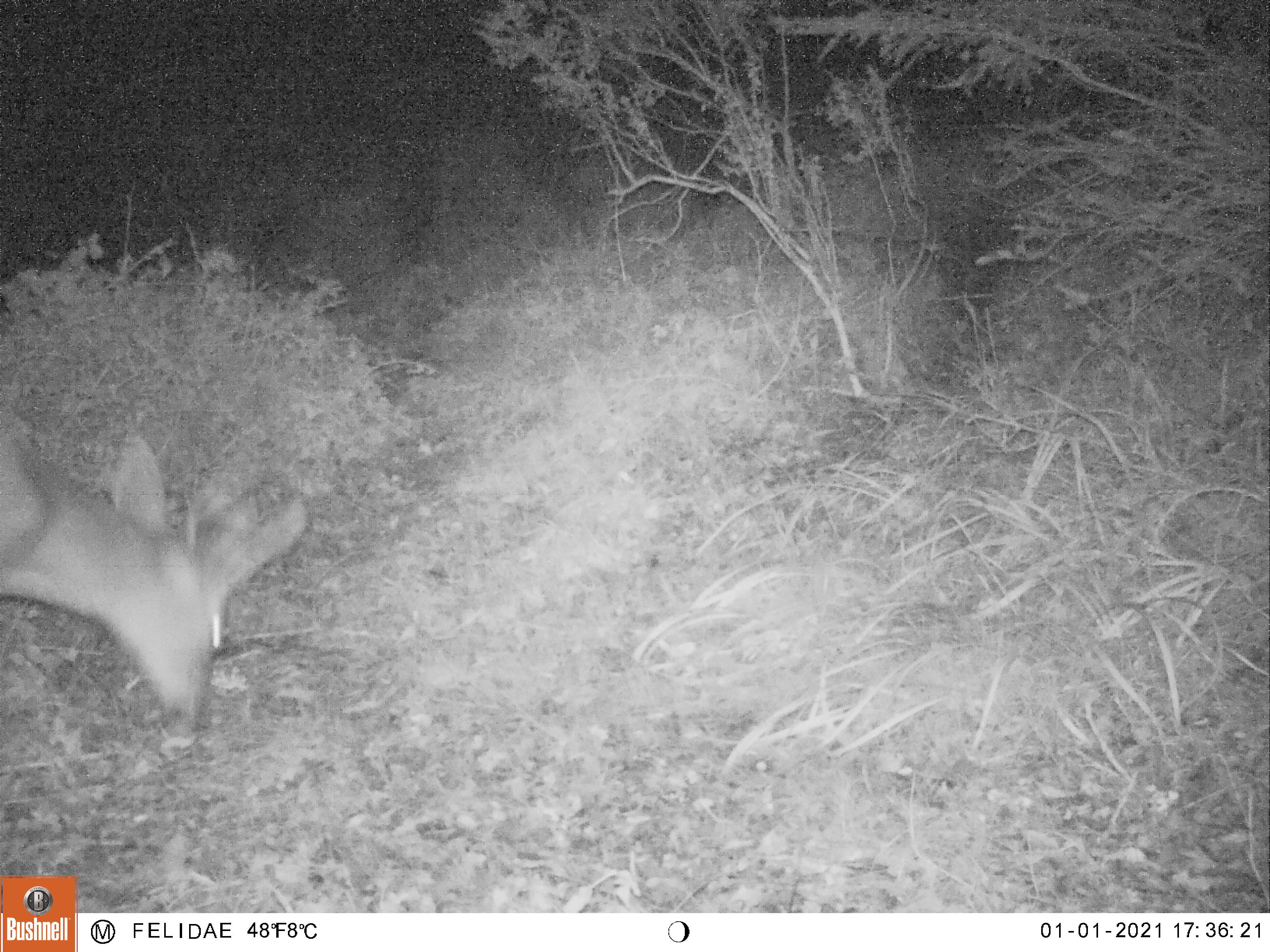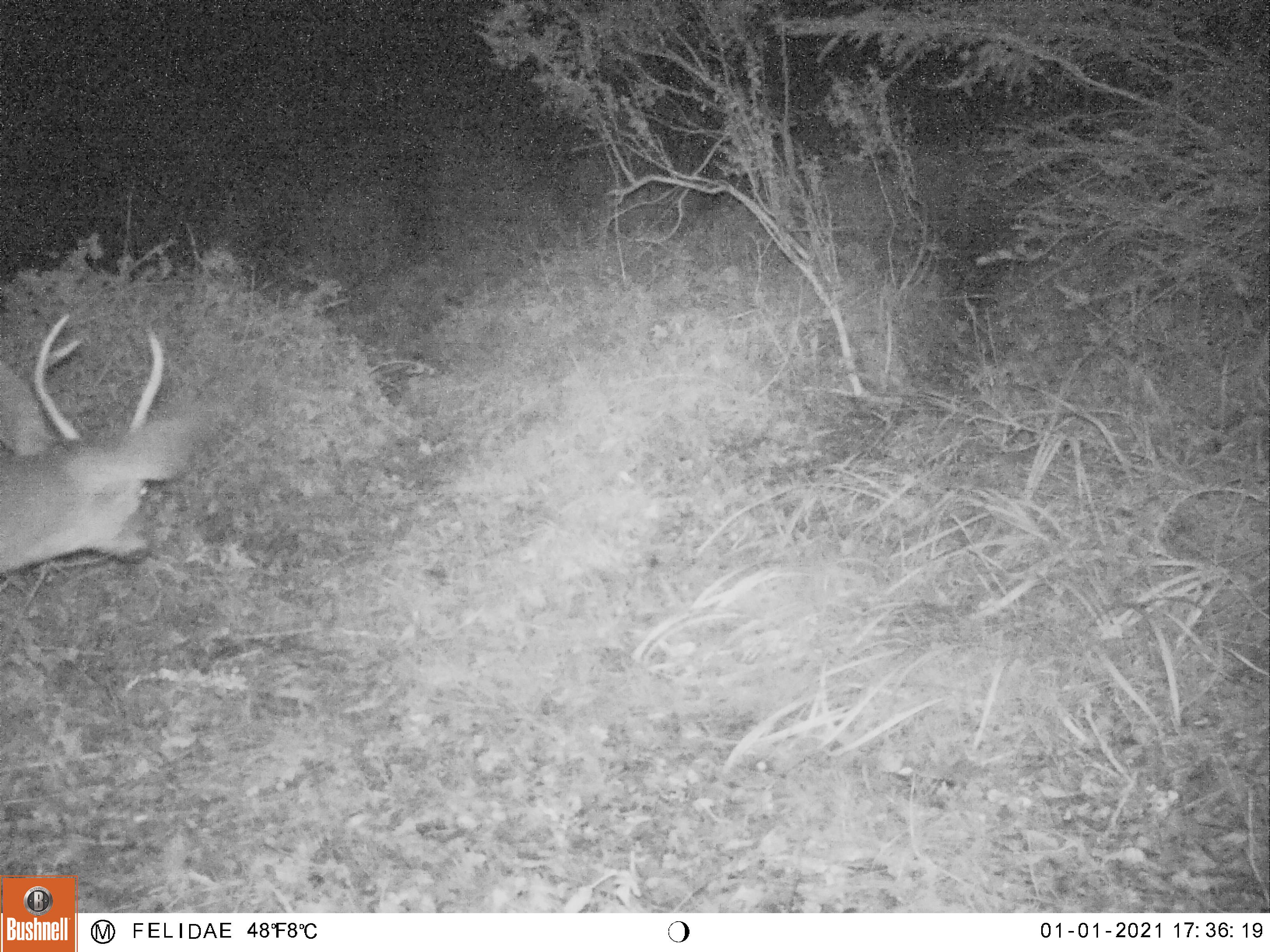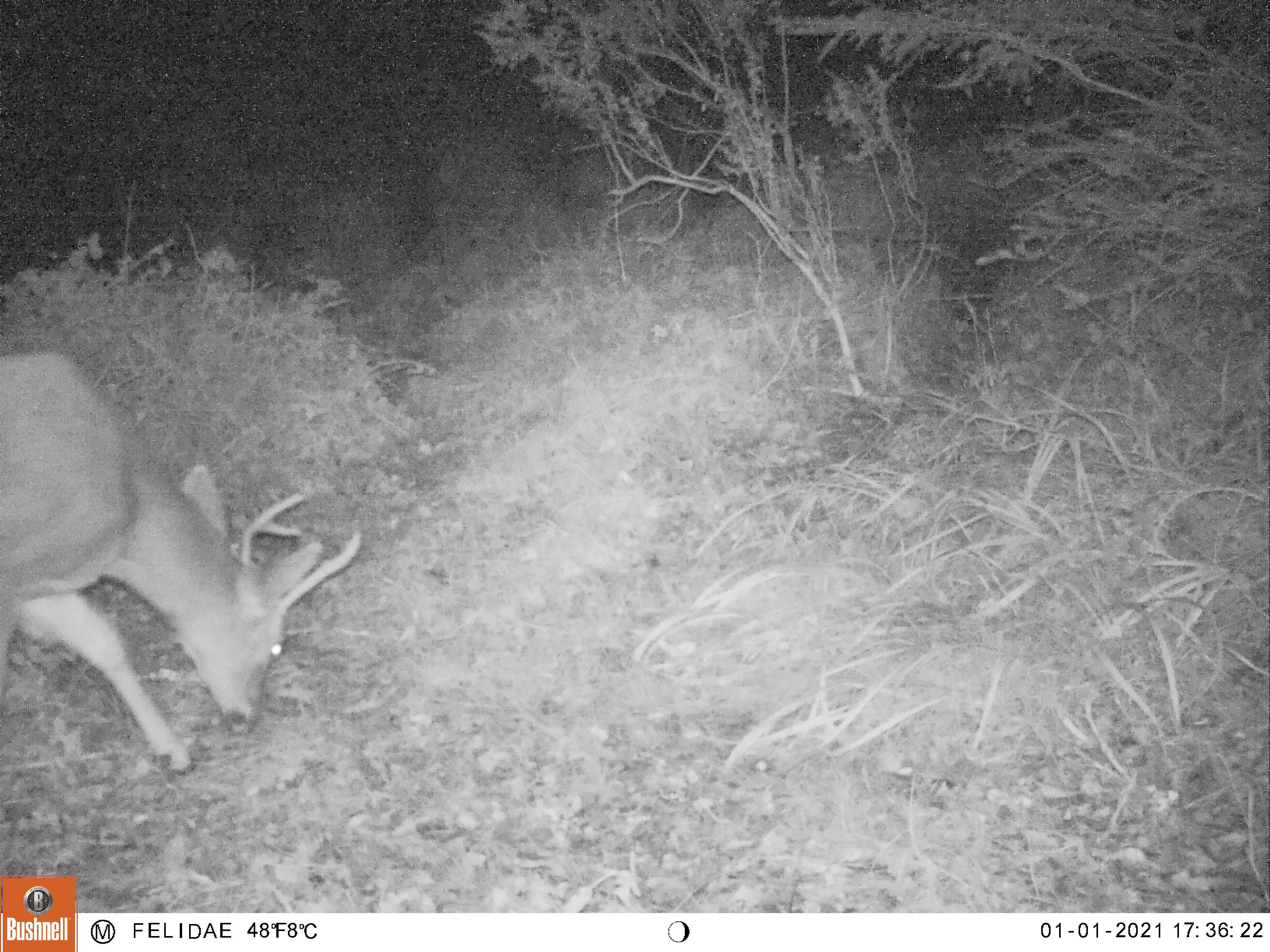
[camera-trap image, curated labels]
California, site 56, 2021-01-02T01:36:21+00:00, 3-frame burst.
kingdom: Animalia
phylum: Chordata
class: Mammalia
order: Artiodactyla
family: Cervidae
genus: Odocoileus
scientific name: Odocoileus hemionus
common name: mule deer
Mule deer (Odocoileus hemionus).